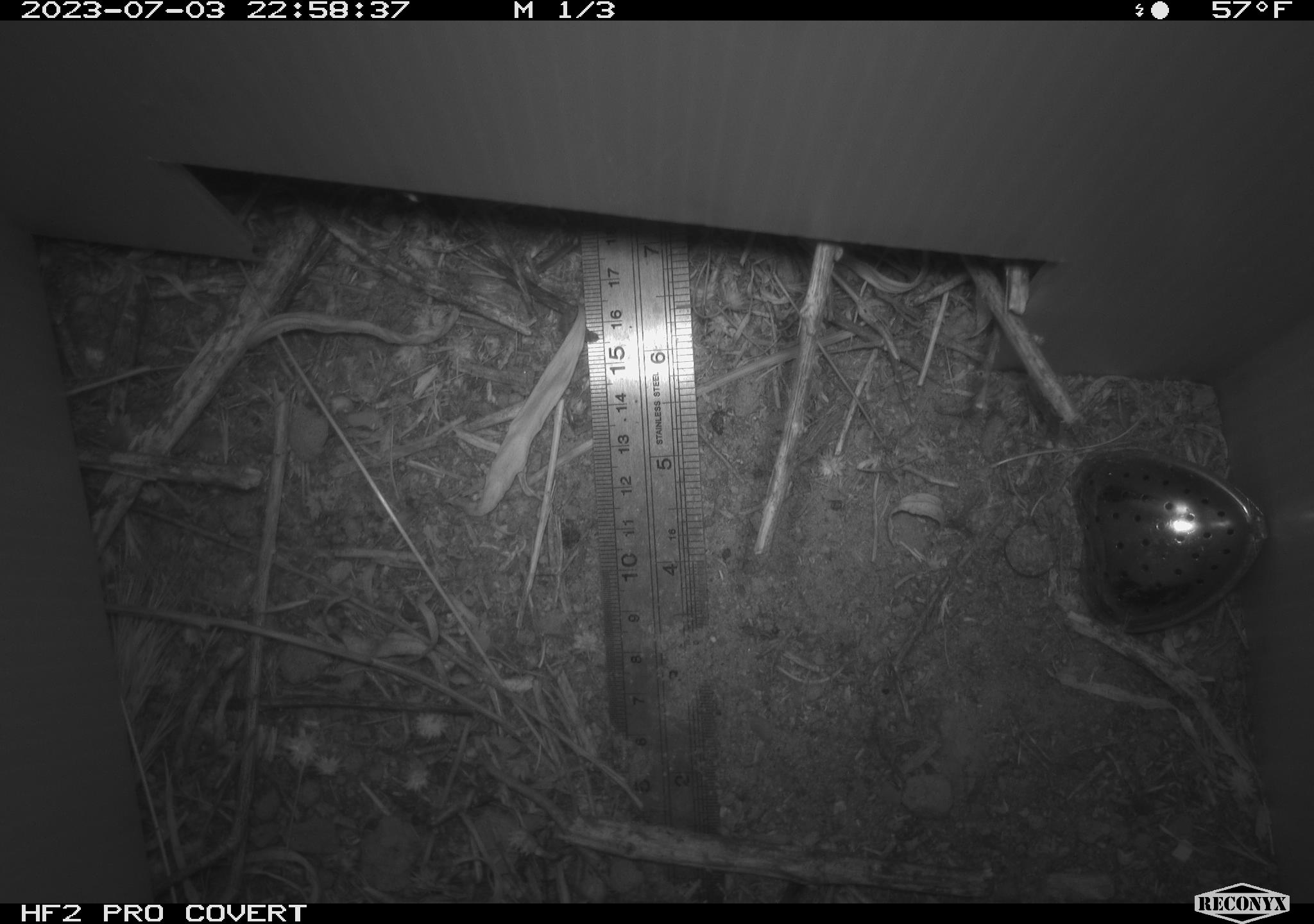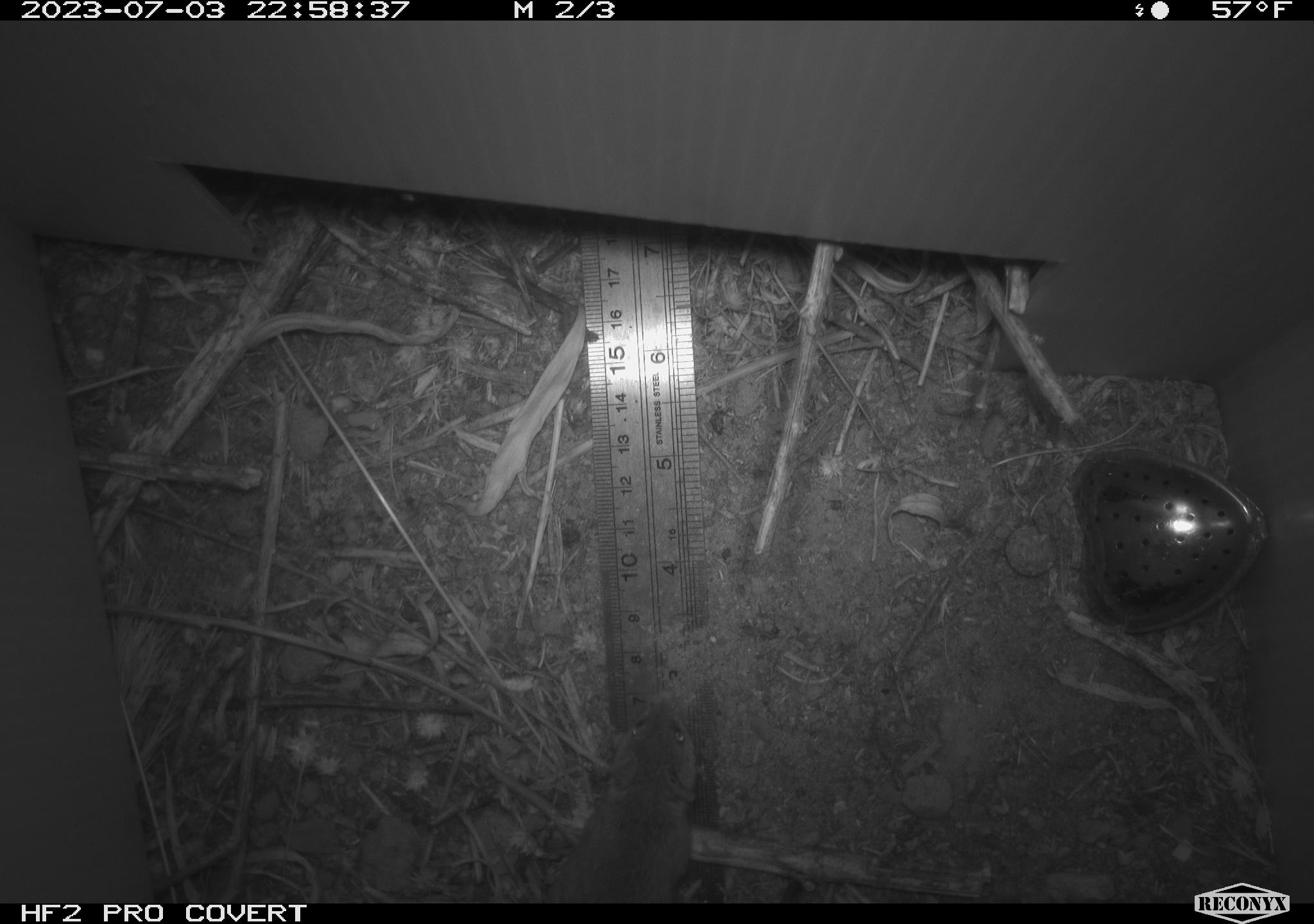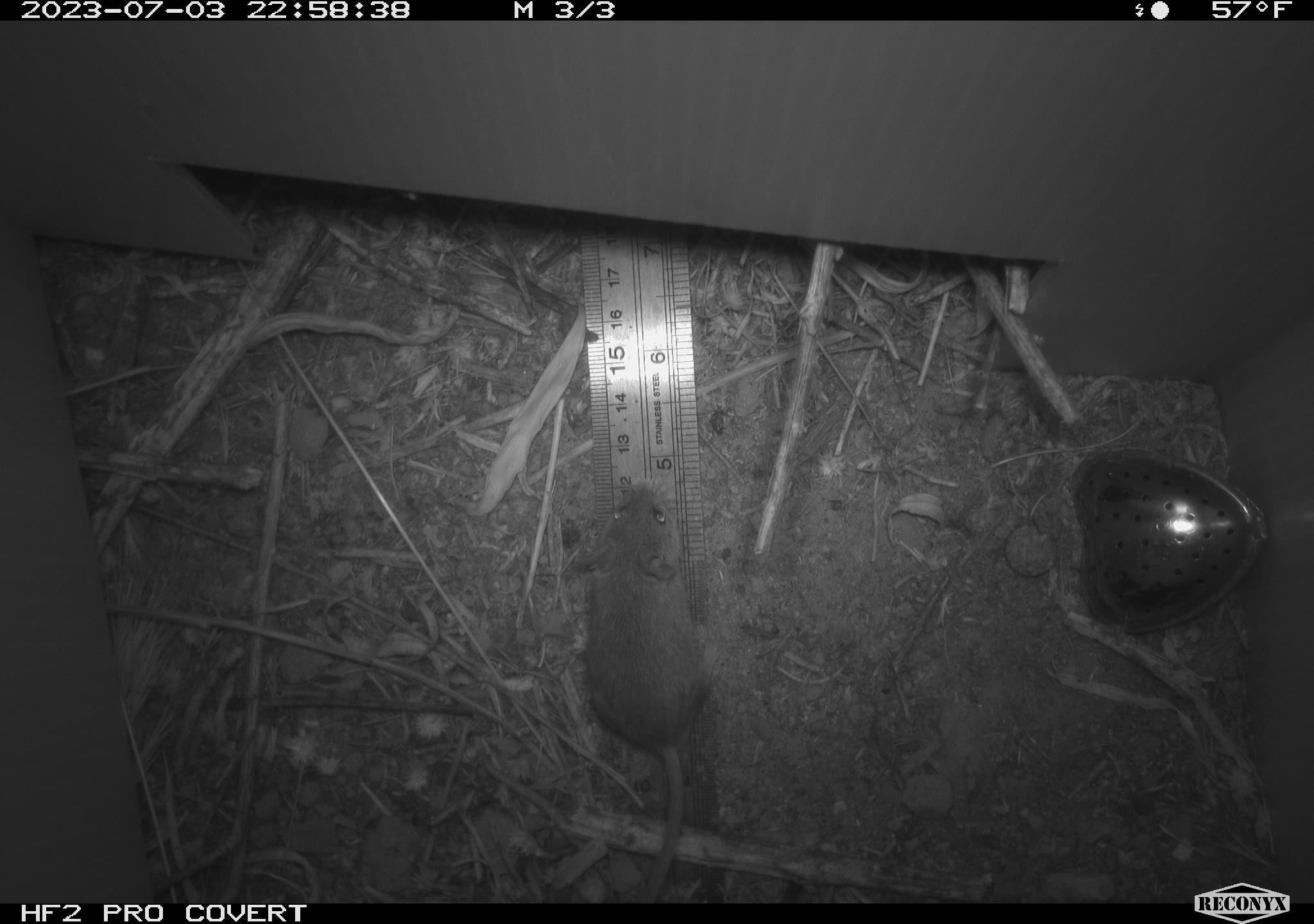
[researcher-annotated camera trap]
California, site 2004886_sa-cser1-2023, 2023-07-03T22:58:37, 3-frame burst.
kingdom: Animalia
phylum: Chordata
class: Mammalia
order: Rodentia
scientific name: Rodentia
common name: mouse species